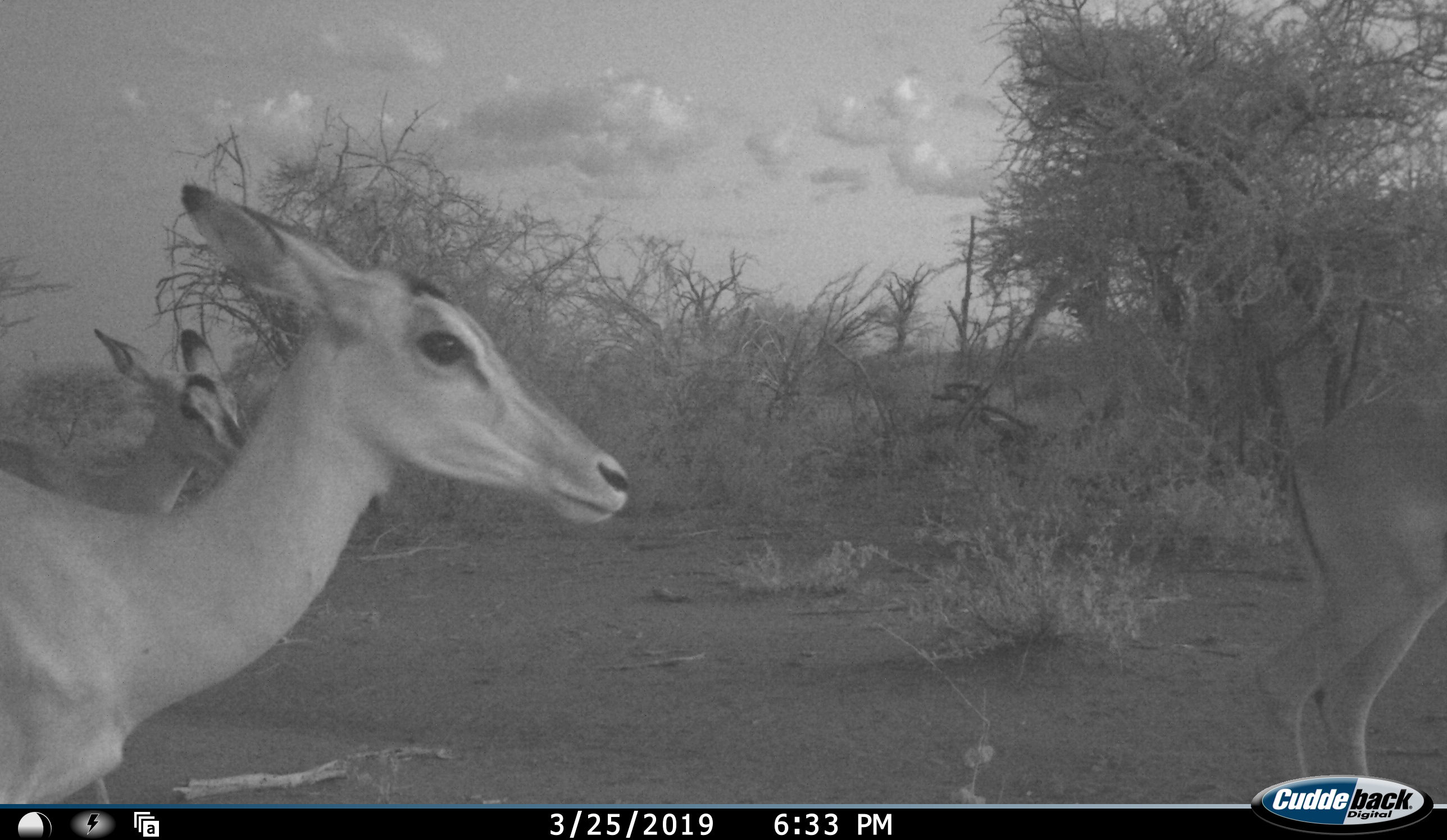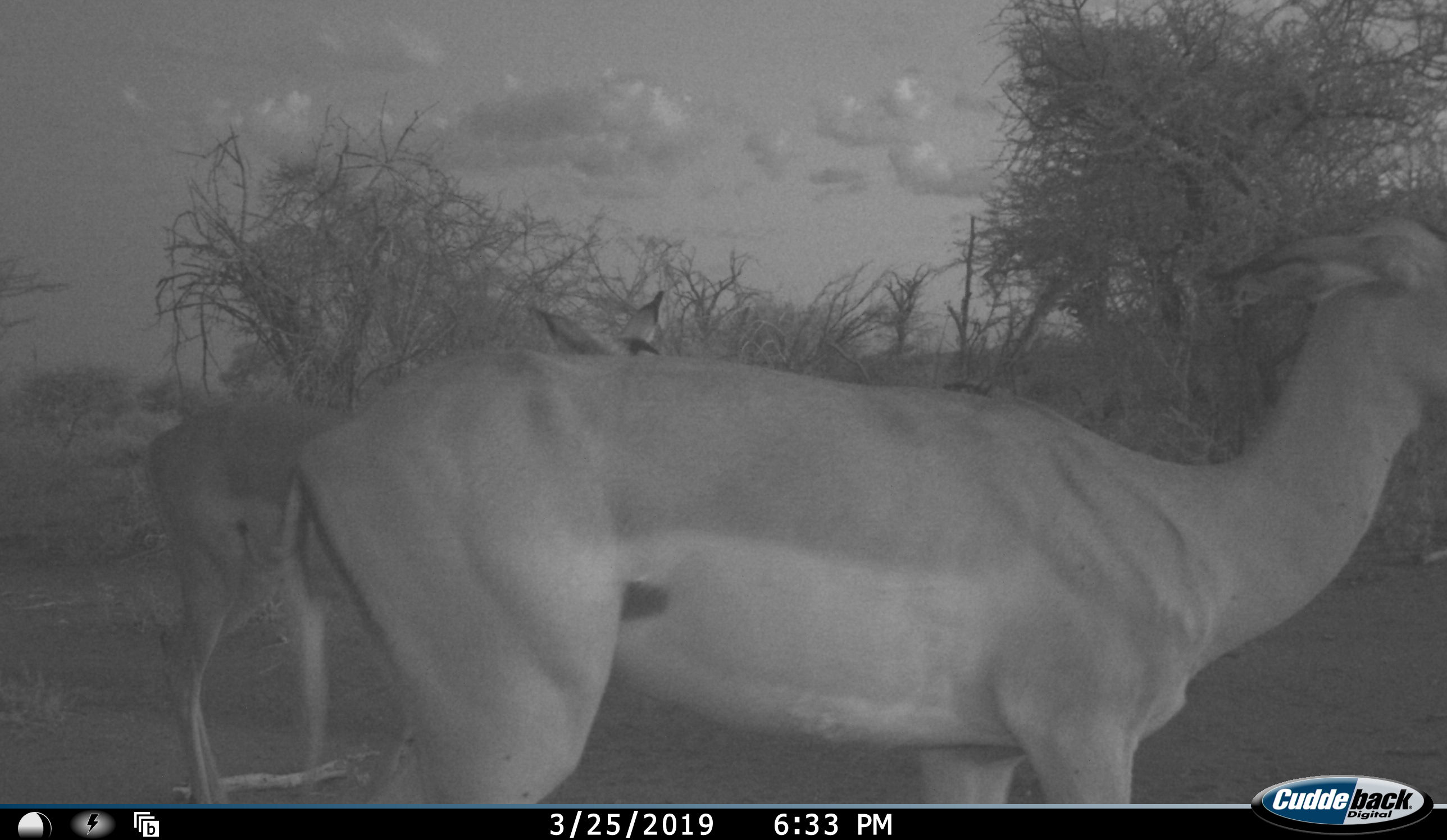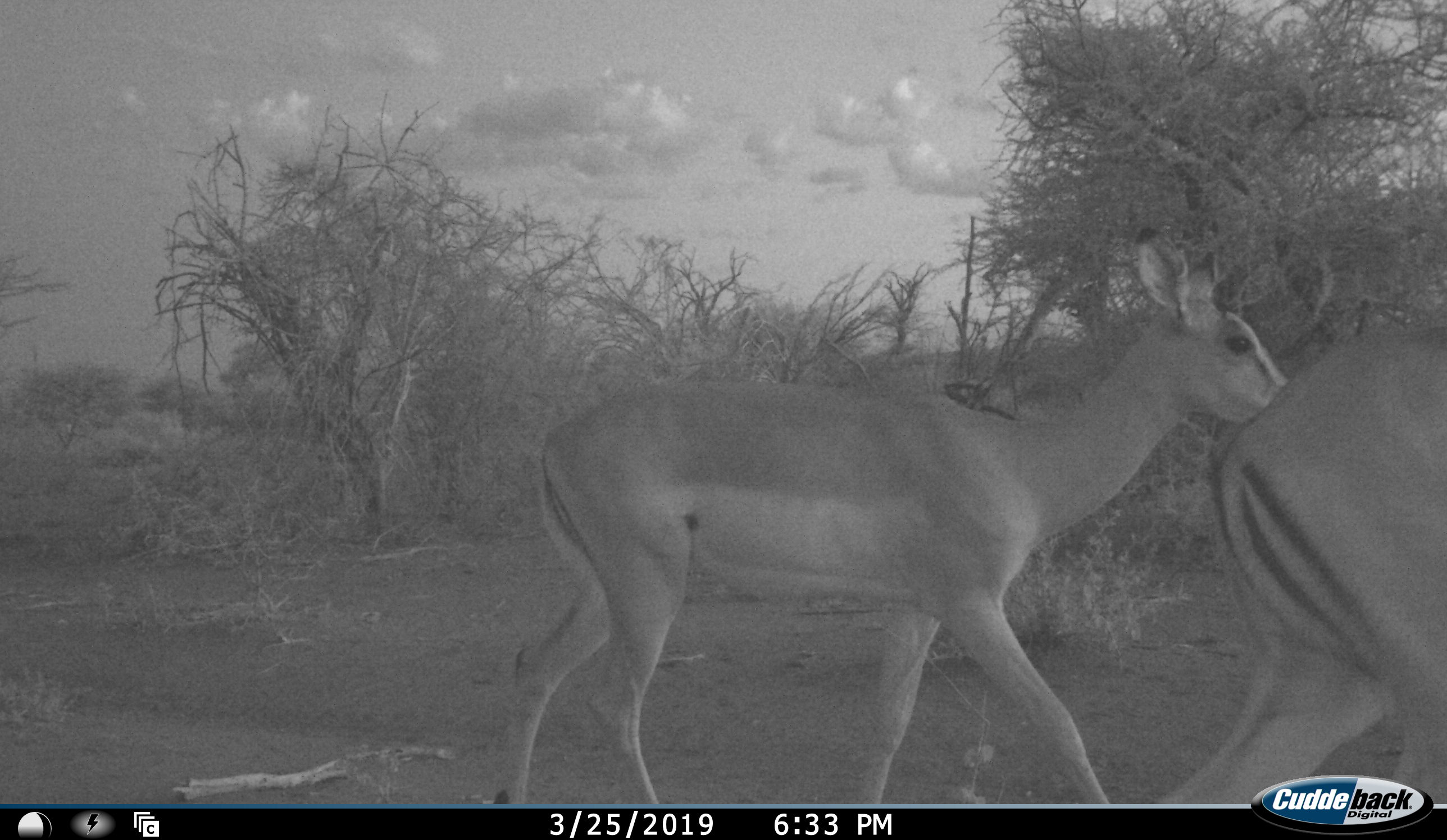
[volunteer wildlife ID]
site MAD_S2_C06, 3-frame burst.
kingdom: Animalia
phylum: Chordata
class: Mammalia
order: Artiodactyla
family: Bovidae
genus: Aepyceros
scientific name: Aepyceros melampus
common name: impala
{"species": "impala (Aepyceros melampus)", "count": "3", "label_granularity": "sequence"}